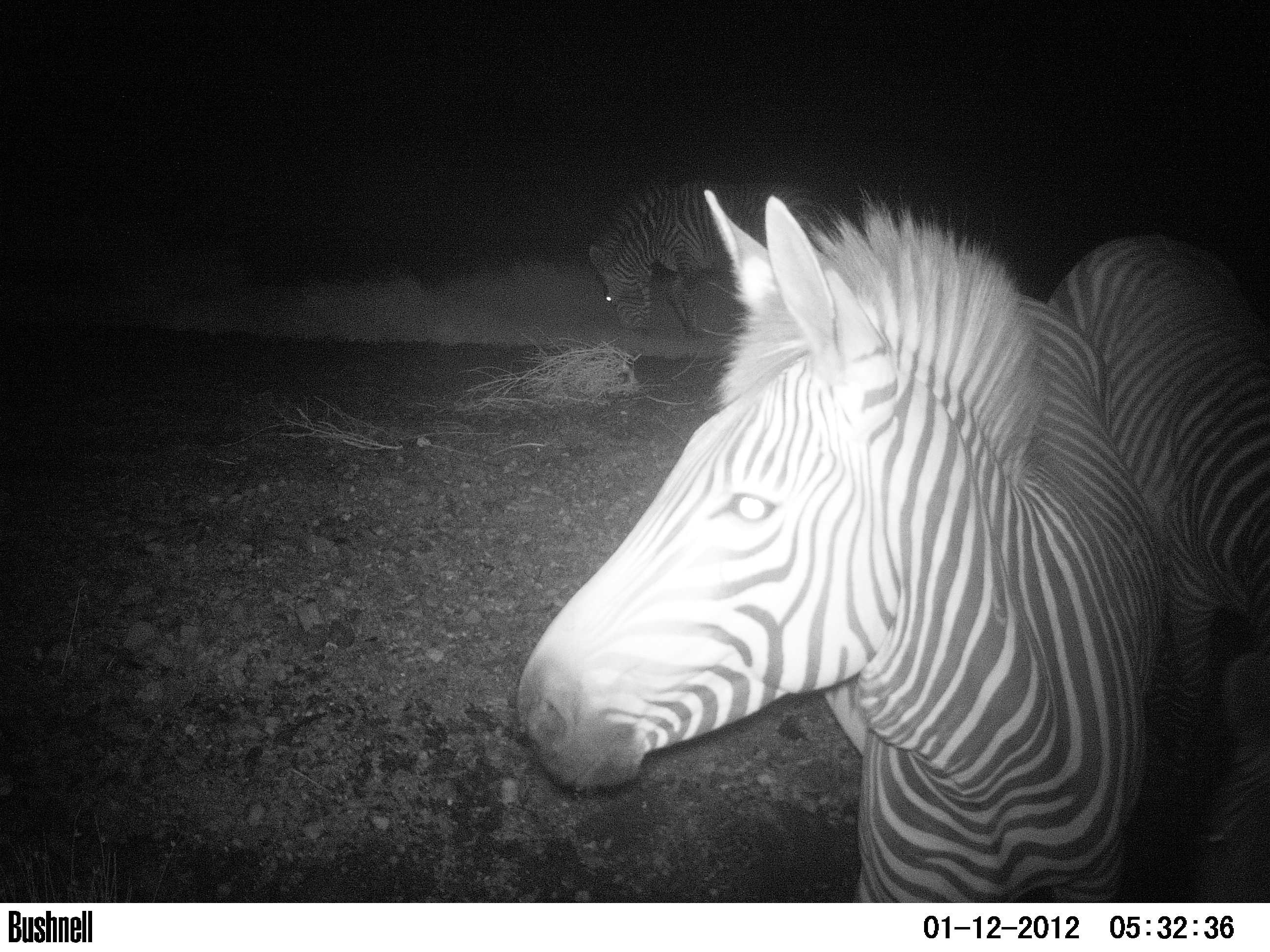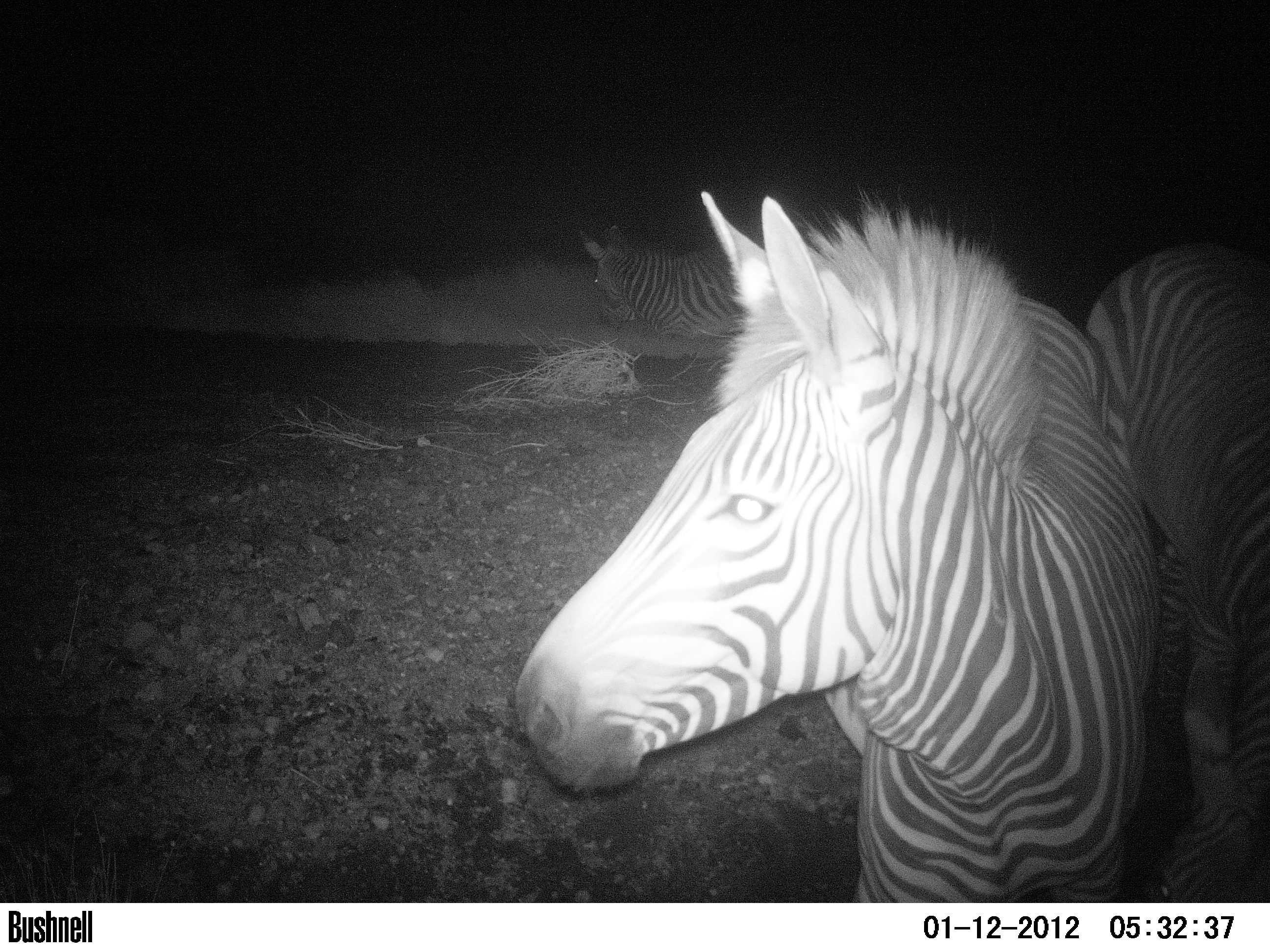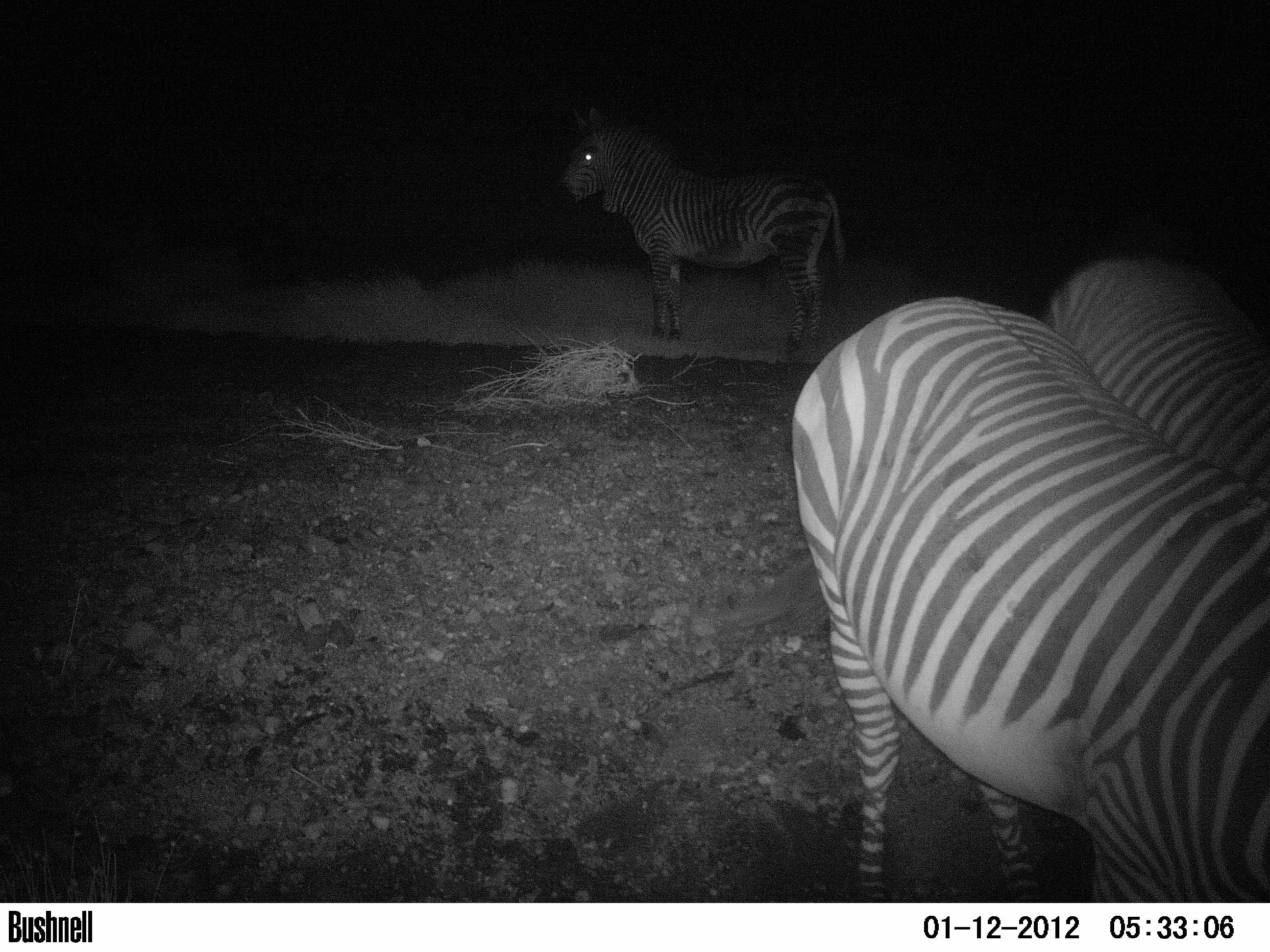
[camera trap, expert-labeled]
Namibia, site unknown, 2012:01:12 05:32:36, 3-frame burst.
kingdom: Animalia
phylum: Chordata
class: Mammalia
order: Perissodactyla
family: Equidae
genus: Equus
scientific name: Equus zebra hartmannae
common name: hartmann's mountain zebra